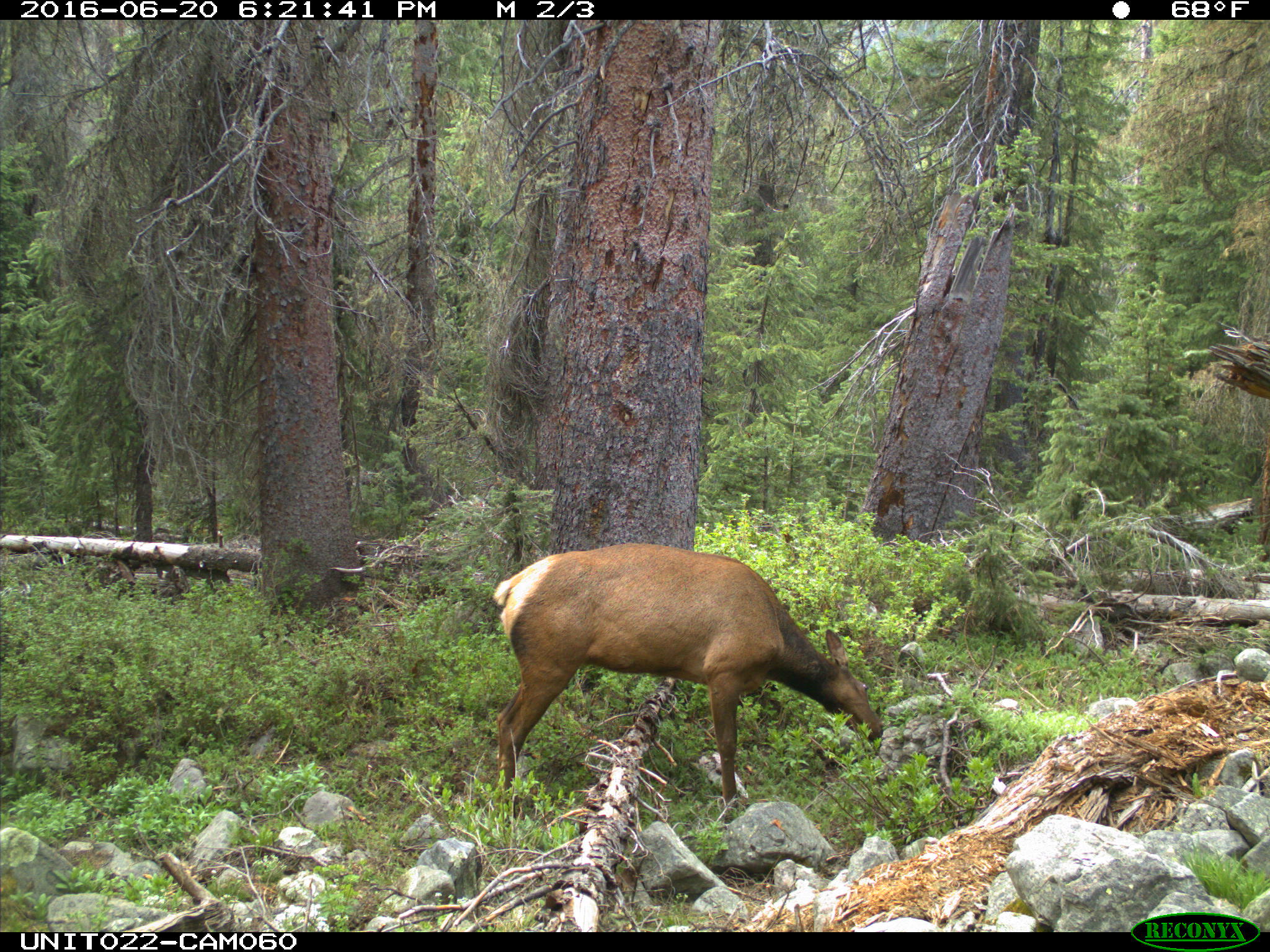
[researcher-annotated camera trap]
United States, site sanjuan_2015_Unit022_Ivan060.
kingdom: Animalia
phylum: Chordata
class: Mammalia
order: Artiodactyla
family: Cervidae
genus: Cervus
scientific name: Cervus elaphus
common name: red deer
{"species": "Cervus elaphus (red deer)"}